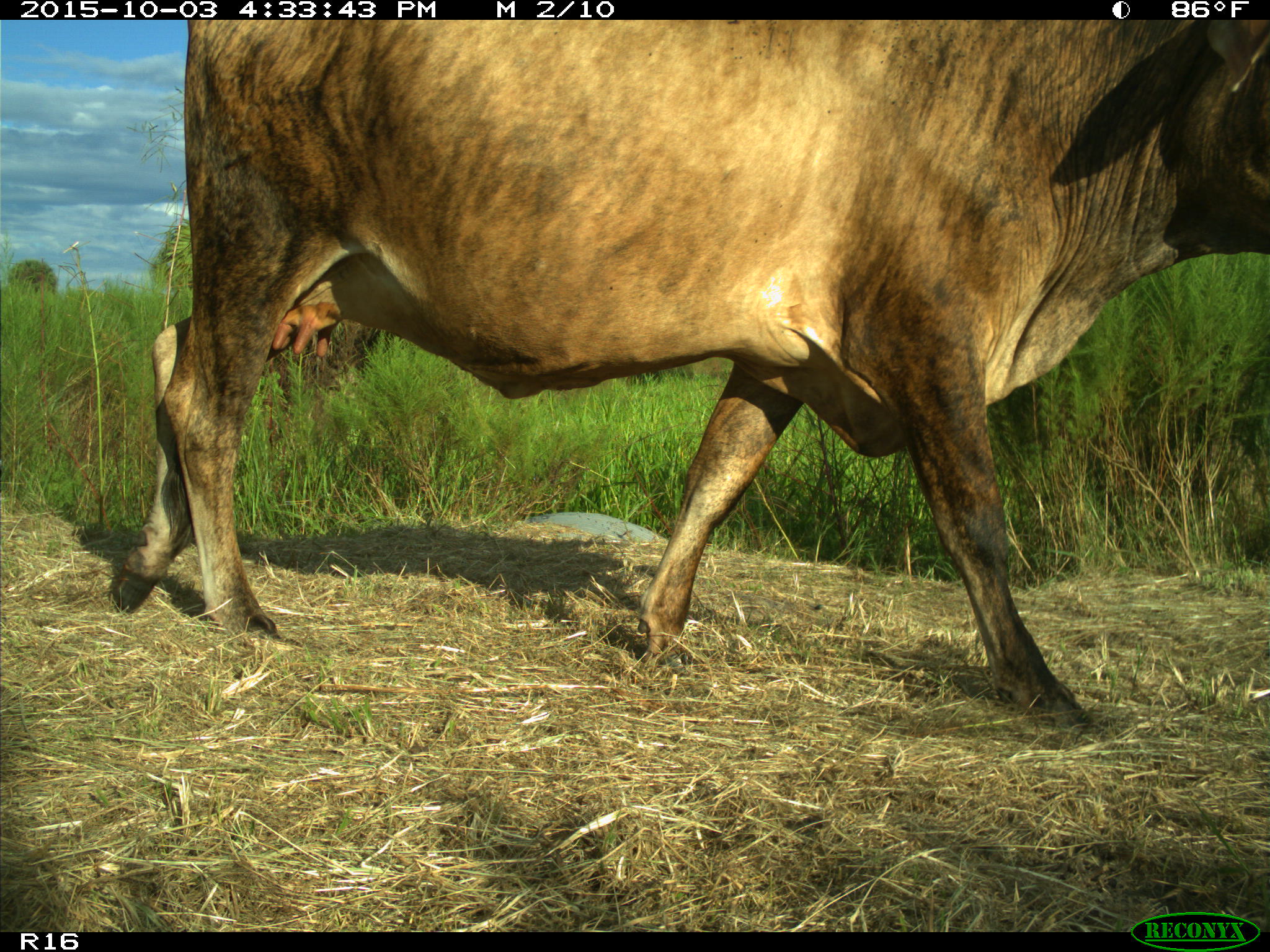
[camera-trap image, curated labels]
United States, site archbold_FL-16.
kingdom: Animalia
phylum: Chordata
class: Mammalia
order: Artiodactyla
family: Bovidae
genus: Bos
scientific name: Bos taurus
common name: domestic cow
Bos taurus (domestic cow).